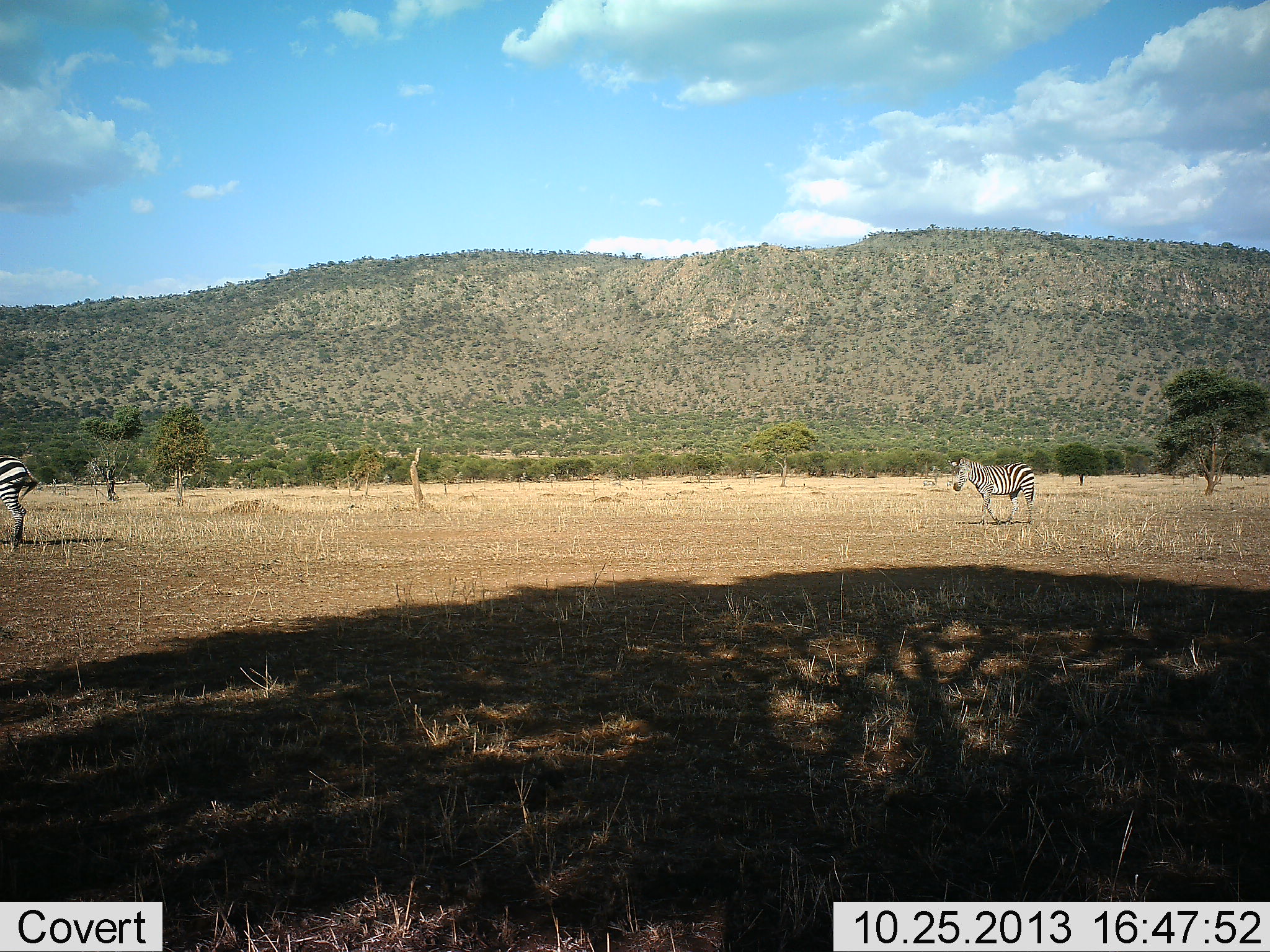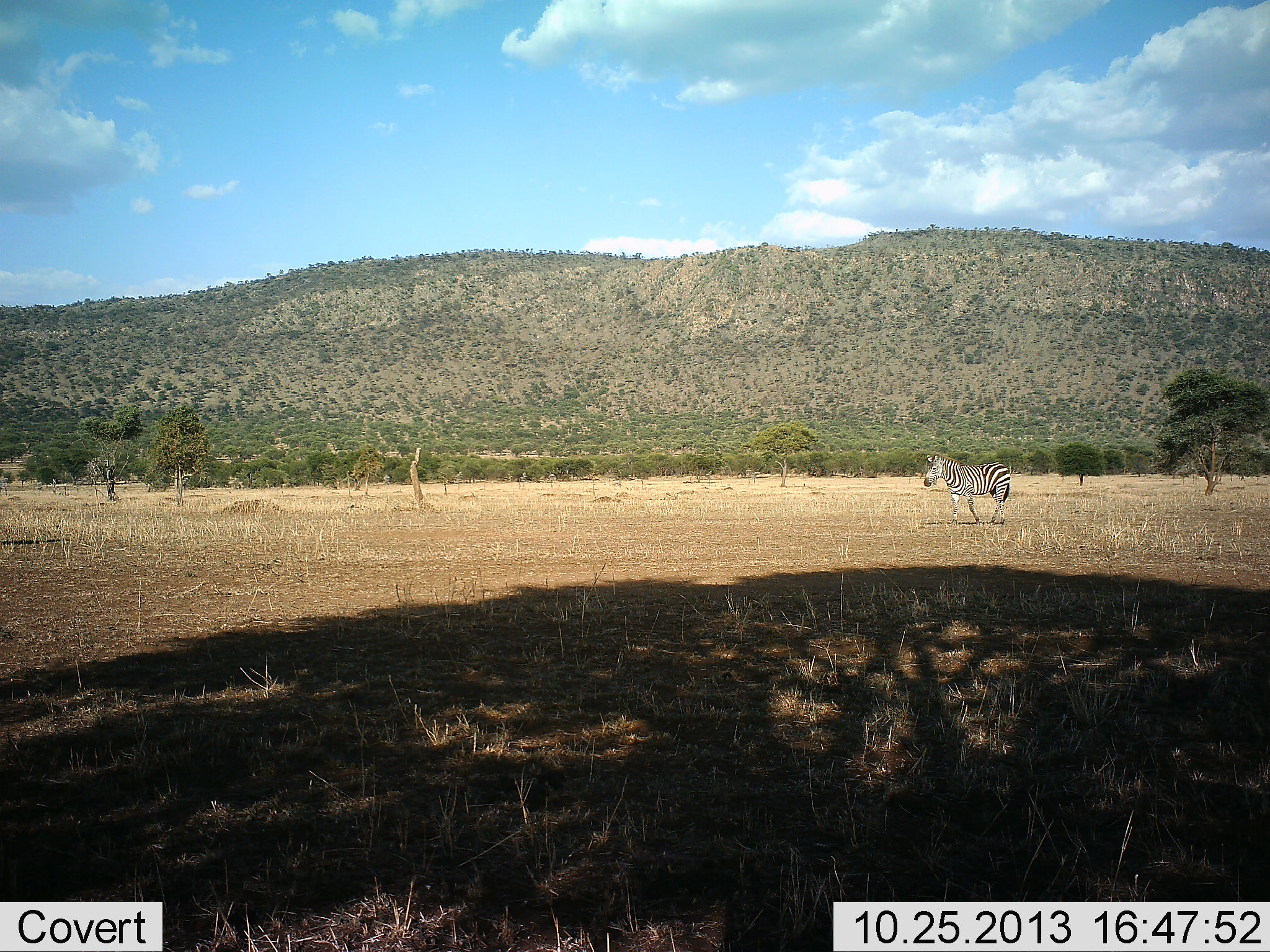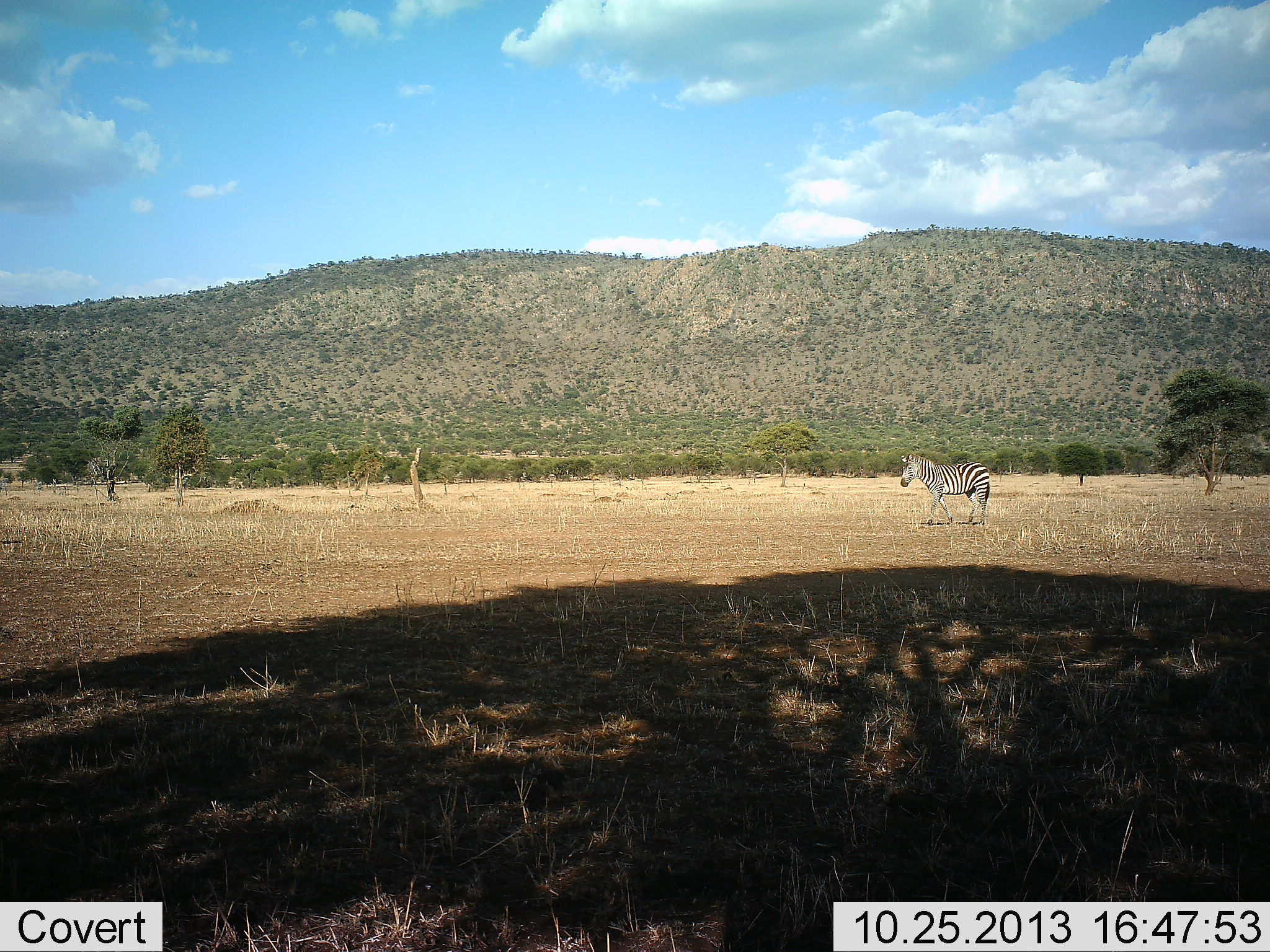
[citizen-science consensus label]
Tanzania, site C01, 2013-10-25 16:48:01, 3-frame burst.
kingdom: Animalia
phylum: Chordata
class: Mammalia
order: Perissodactyla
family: Equidae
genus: Equus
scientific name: Equus quagga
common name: plains zebra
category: zebra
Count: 2.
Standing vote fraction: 10%.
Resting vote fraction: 0%.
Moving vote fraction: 100%.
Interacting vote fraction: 0%.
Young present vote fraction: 0%.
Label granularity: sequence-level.